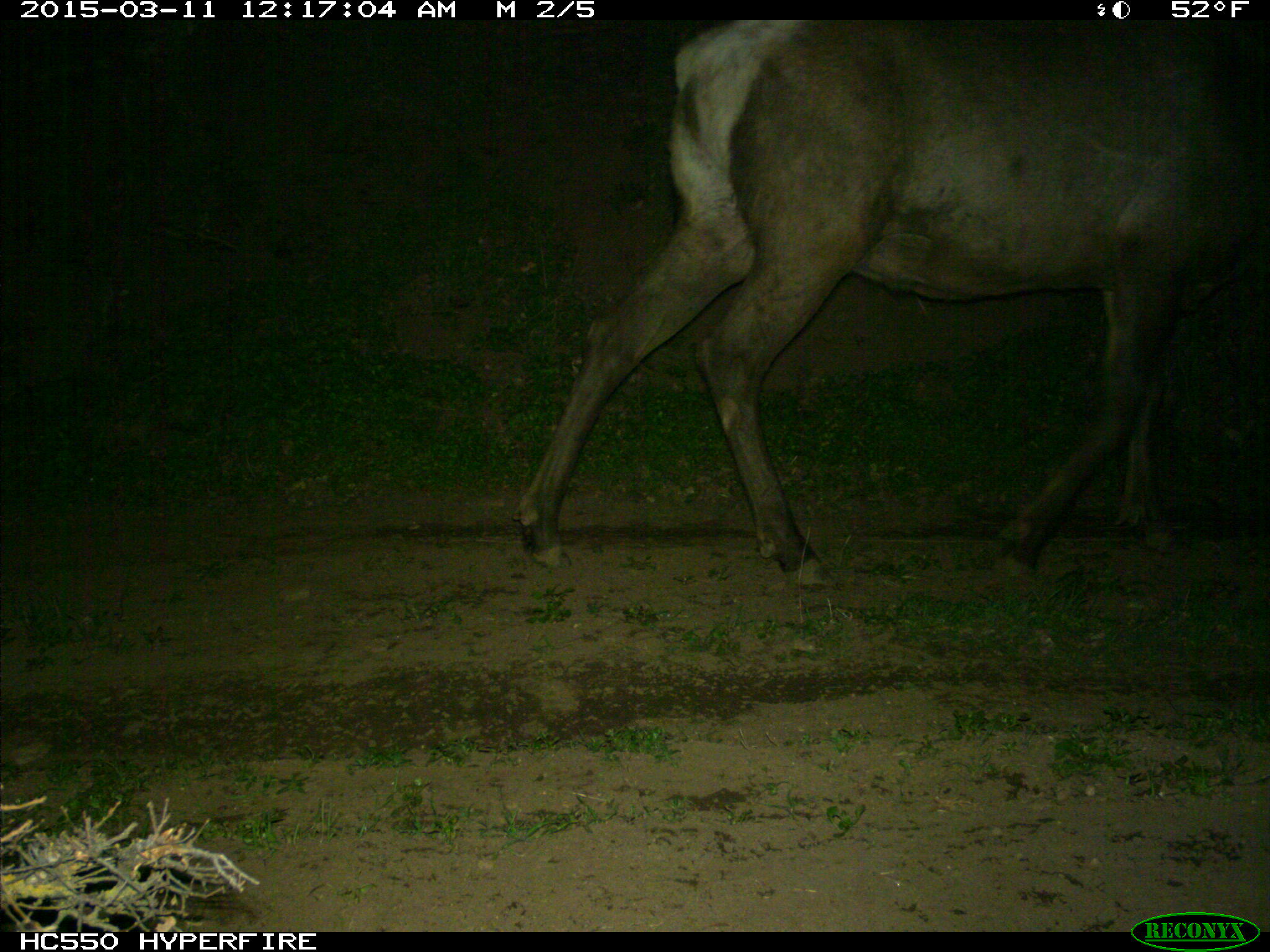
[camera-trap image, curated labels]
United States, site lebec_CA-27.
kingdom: Animalia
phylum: Chordata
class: Mammalia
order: Artiodactyla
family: Cervidae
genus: Cervus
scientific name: Cervus canadensis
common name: elk